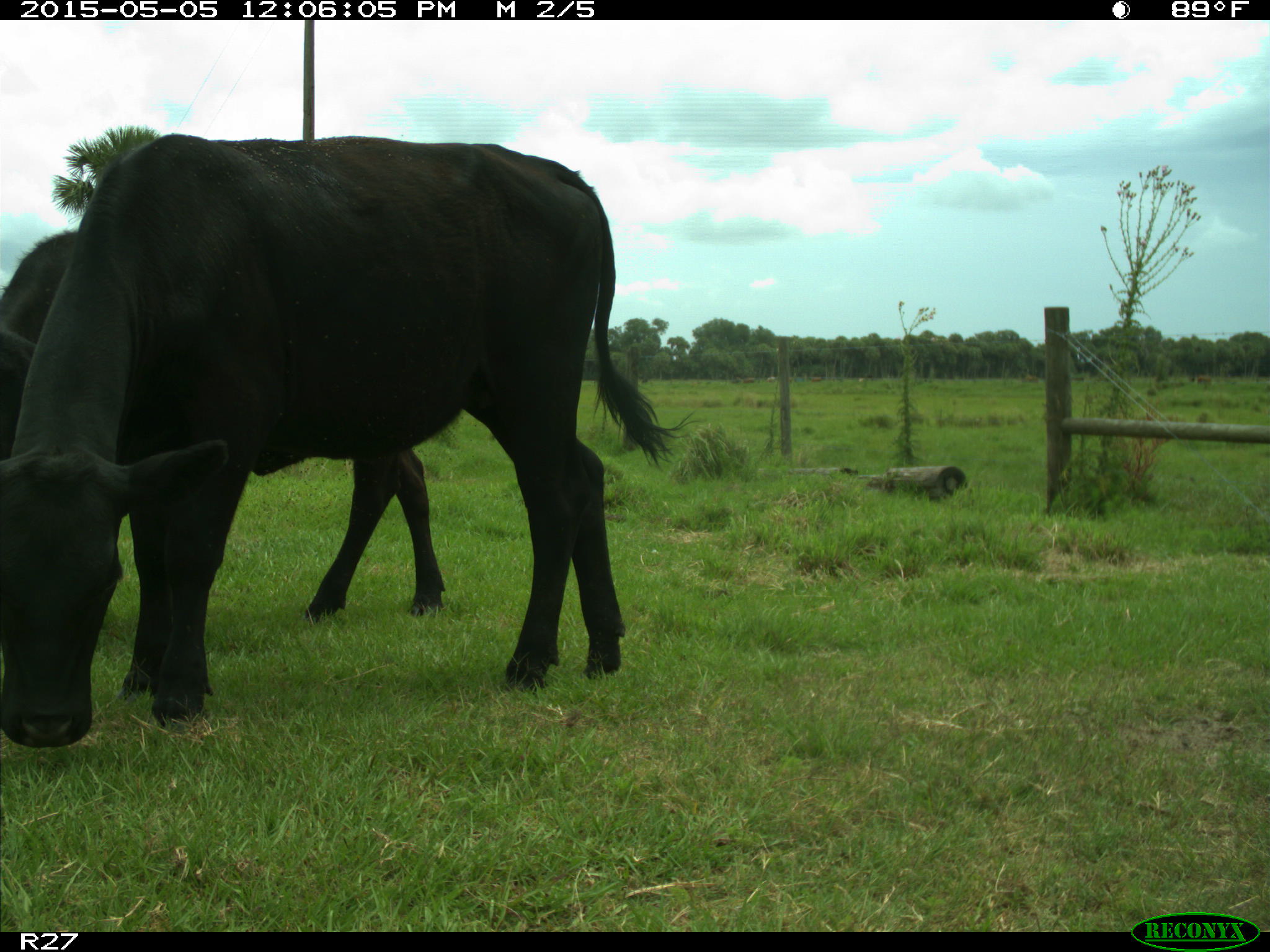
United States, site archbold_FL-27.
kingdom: Animalia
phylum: Chordata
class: Mammalia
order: Artiodactyla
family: Bovidae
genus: Bos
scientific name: Bos taurus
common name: domestic cow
Bos taurus (domestic cow).